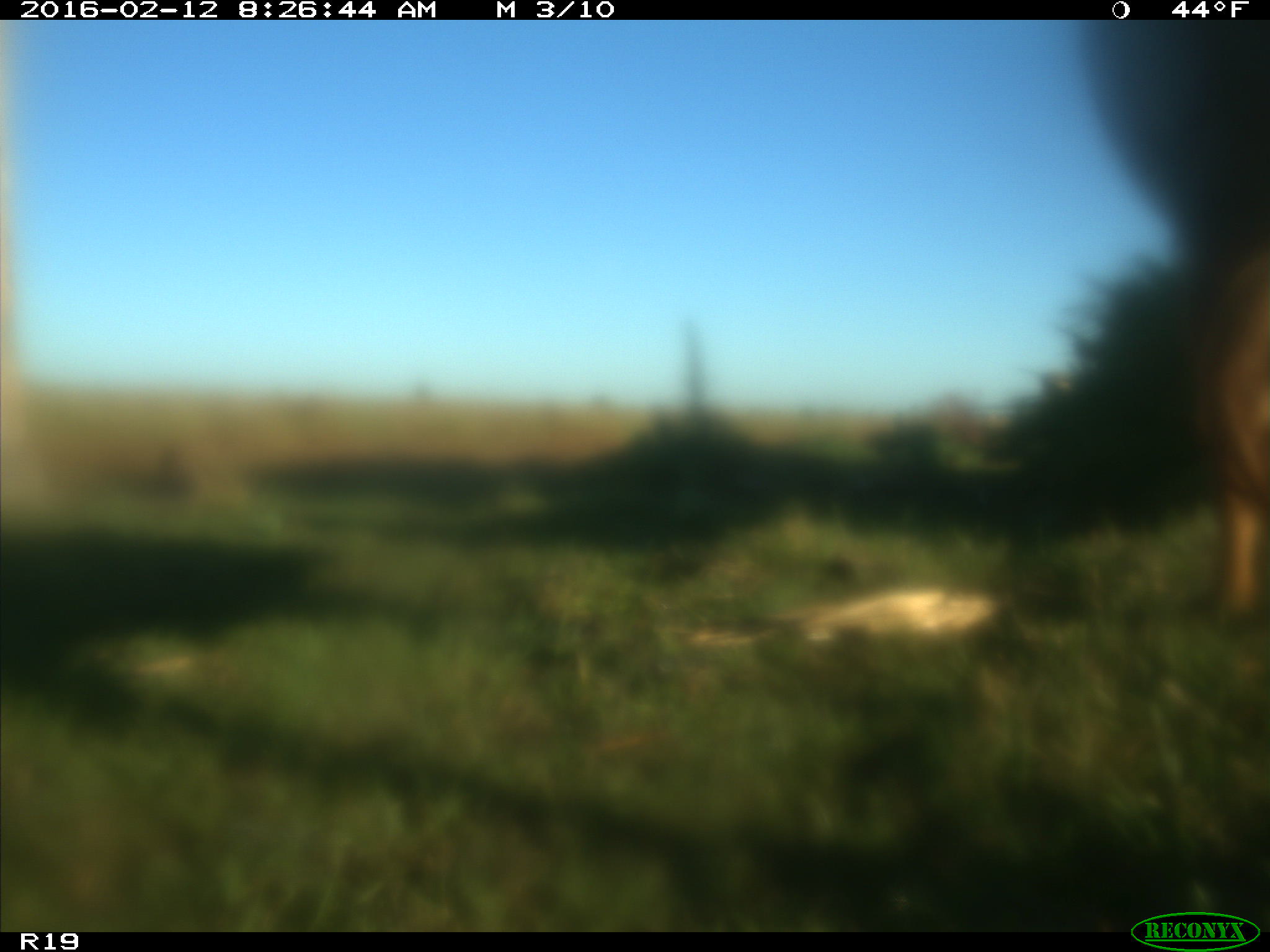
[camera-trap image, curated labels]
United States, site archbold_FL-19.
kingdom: Animalia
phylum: Chordata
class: Mammalia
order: Artiodactyla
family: Bovidae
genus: Bos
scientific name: Bos taurus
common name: domestic cow